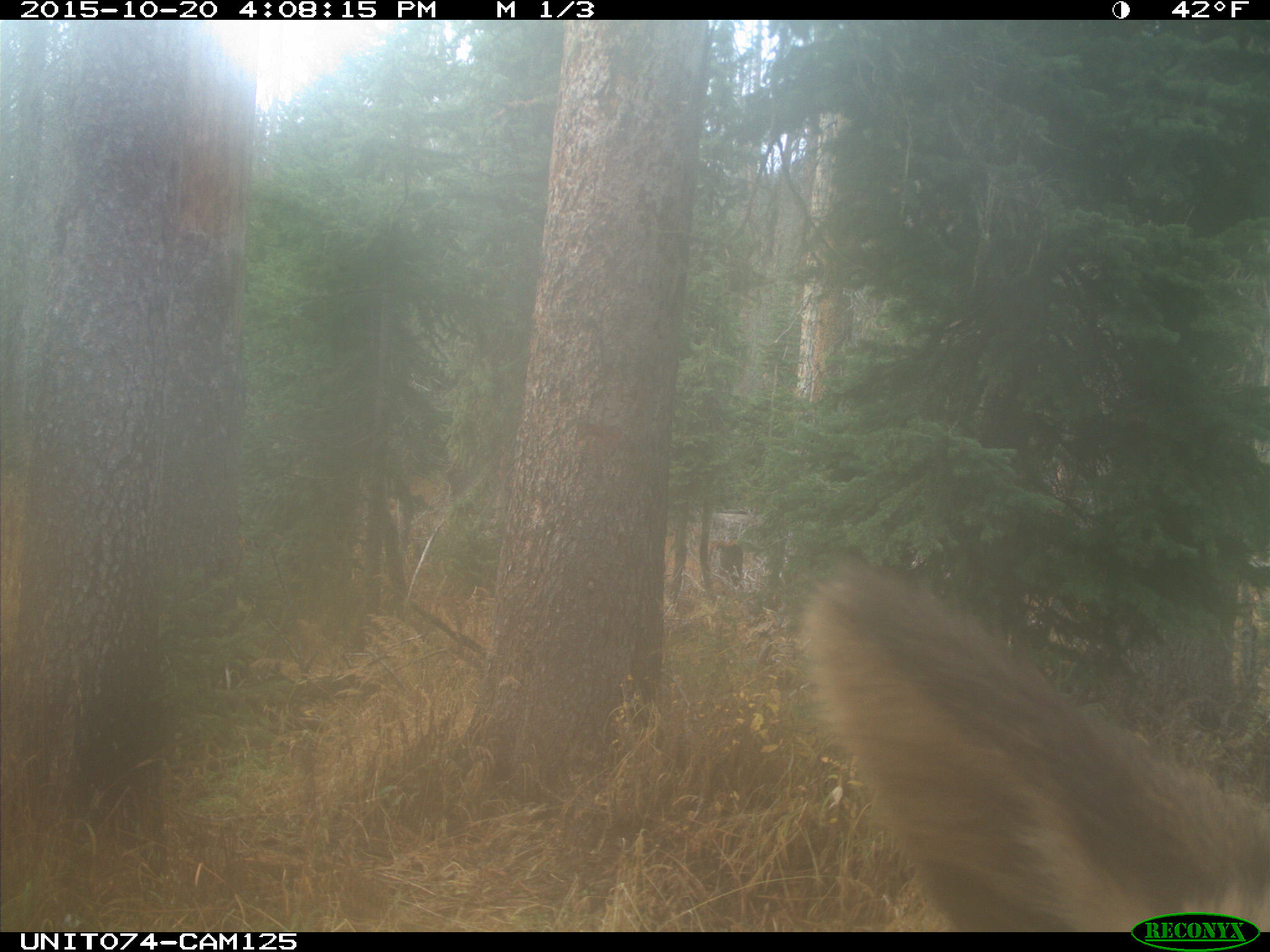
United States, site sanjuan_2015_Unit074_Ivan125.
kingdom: Animalia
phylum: Chordata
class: Mammalia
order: Artiodactyla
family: Cervidae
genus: Cervus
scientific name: Cervus elaphus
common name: red deer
Cervus elaphus (red deer).